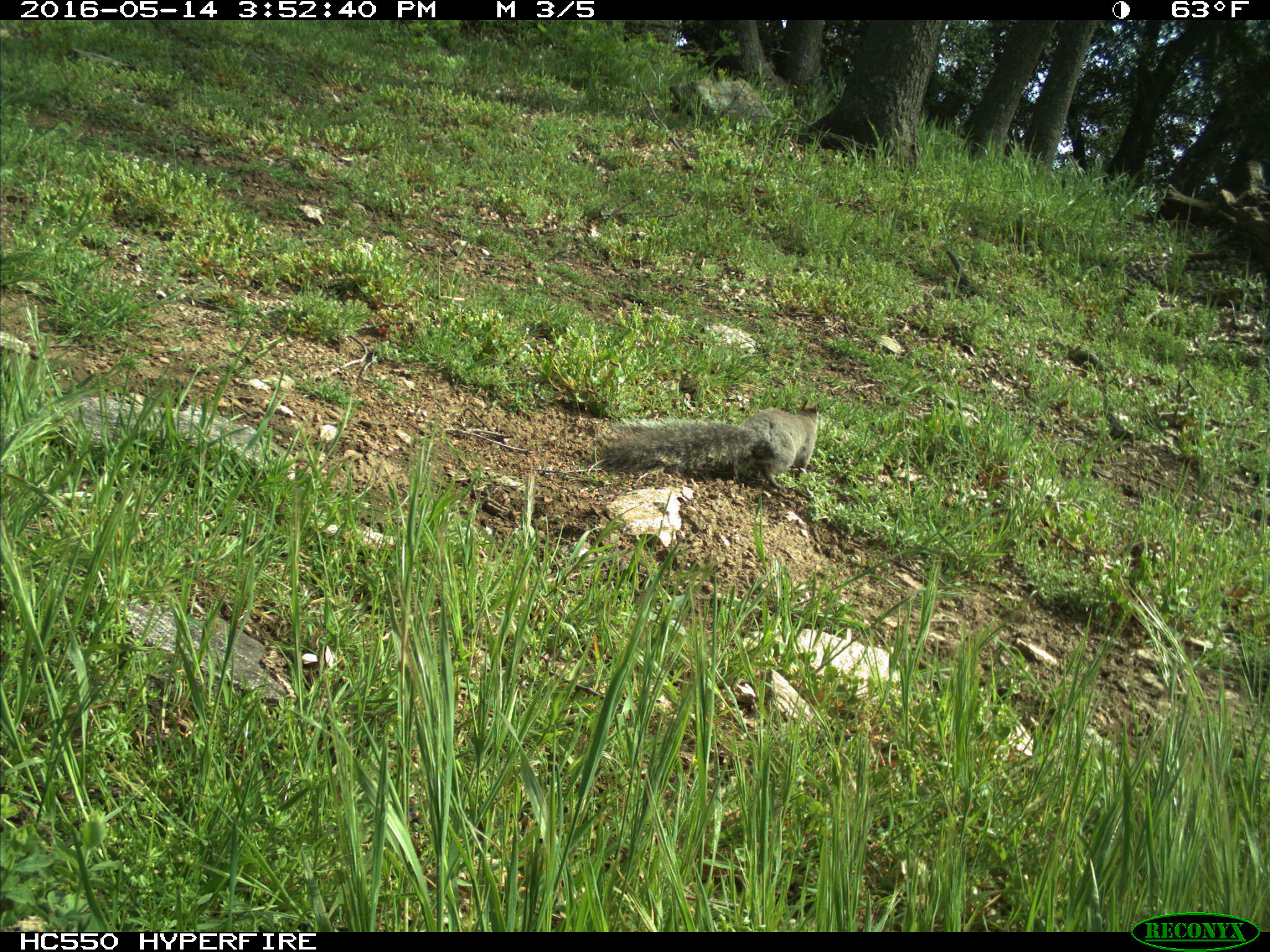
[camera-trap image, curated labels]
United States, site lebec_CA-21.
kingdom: Animalia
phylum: Chordata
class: Mammalia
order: Rodentia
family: Sciuridae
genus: Sciurus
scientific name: Sciurus carolinensis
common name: eastern gray squirrel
Sciurus carolinensis (eastern gray squirrel).